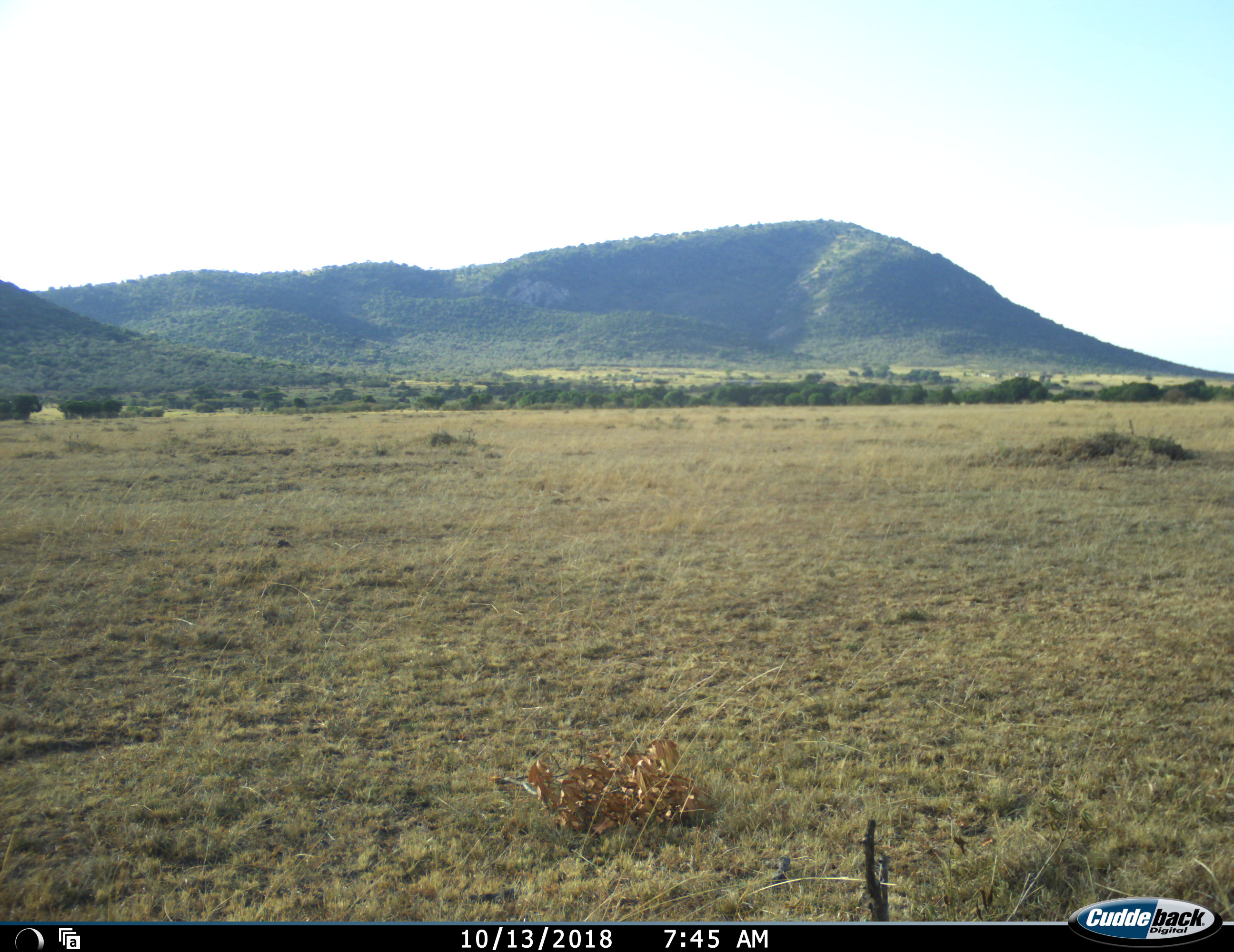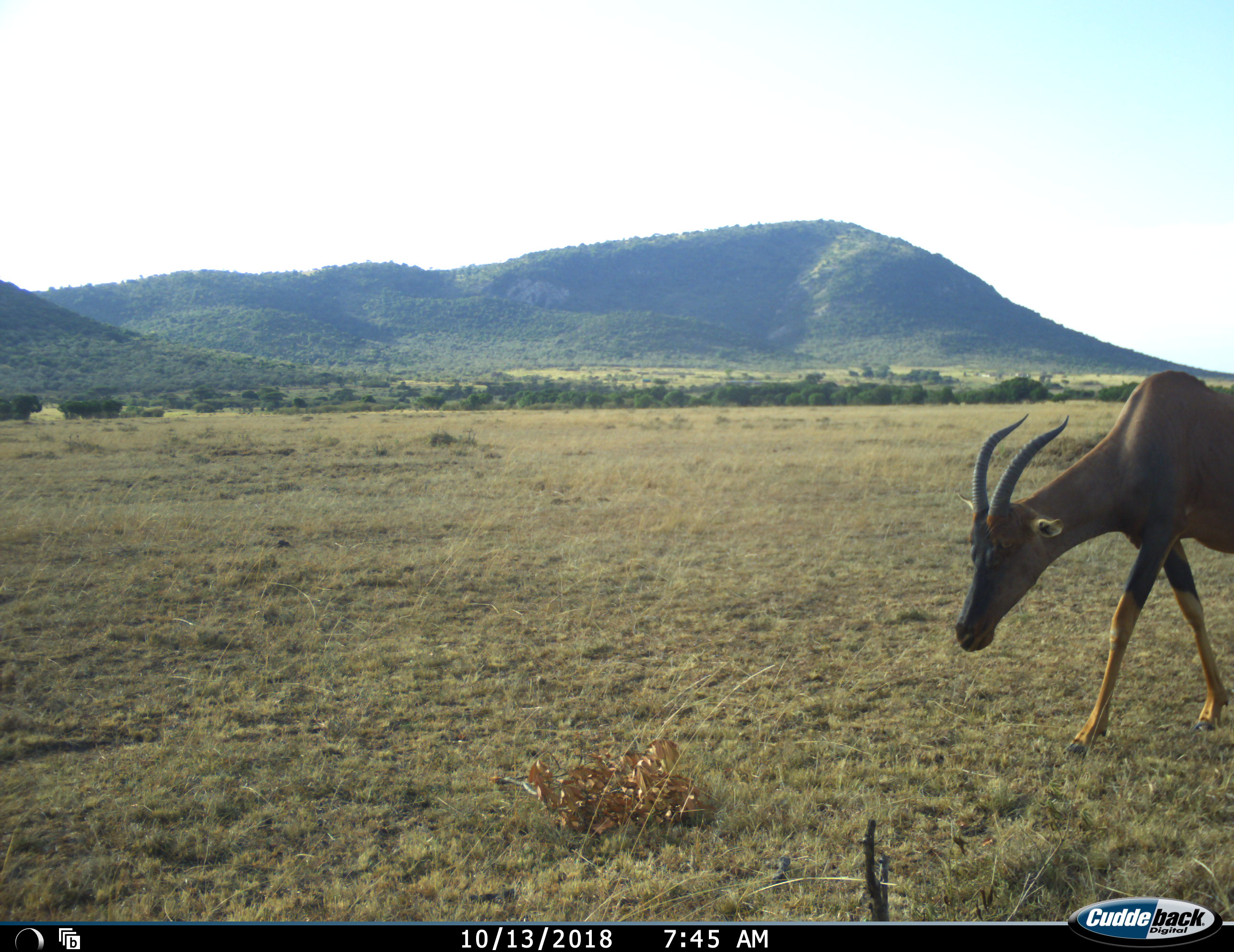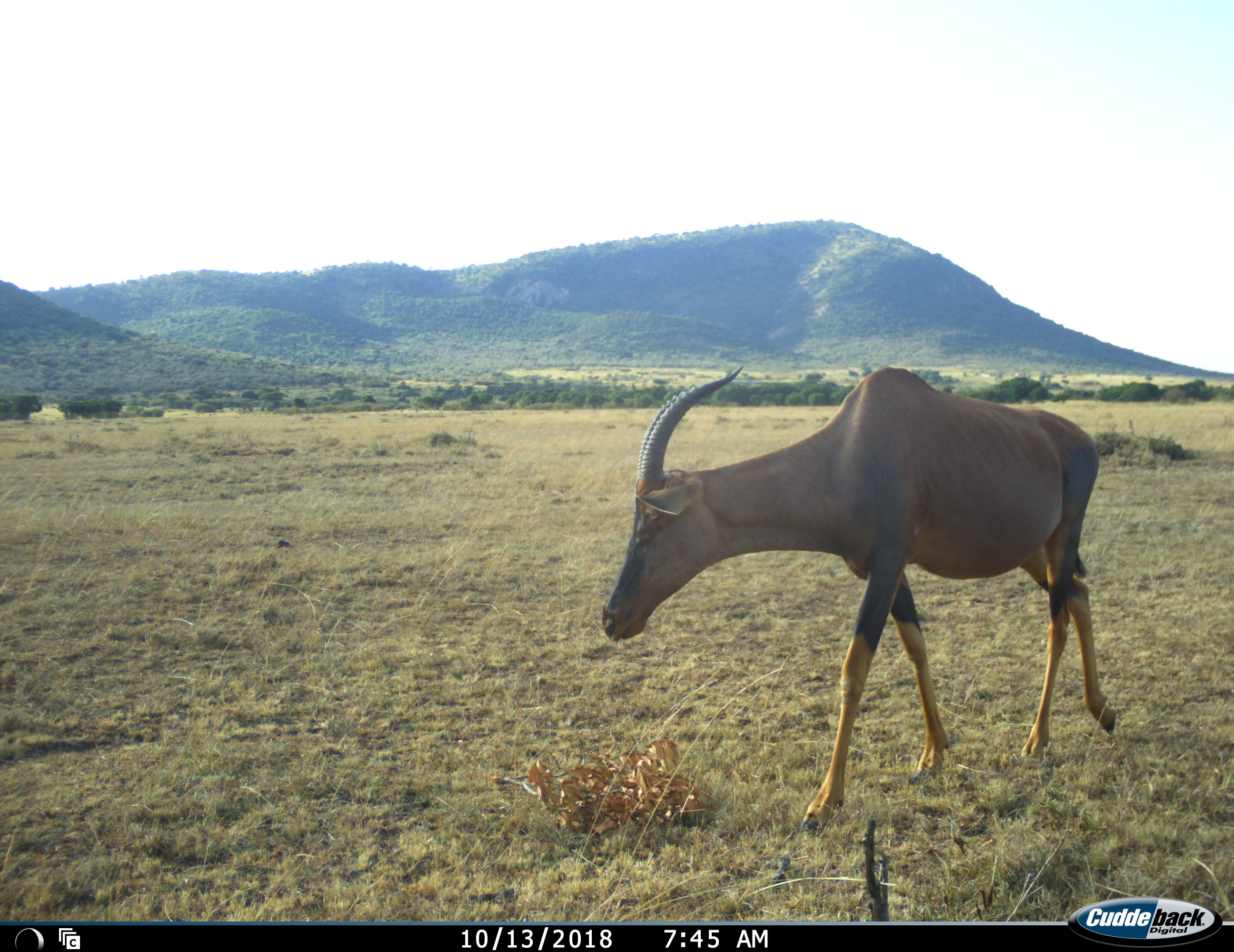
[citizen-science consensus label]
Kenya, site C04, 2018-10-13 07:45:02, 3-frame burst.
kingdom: Animalia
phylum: Chordata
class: Mammalia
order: Artiodactyla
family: Bovidae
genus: Damaliscus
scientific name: Damaliscus lunatus jimela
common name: topi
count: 1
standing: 0%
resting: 0%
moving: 100%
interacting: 0%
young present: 0%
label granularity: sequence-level